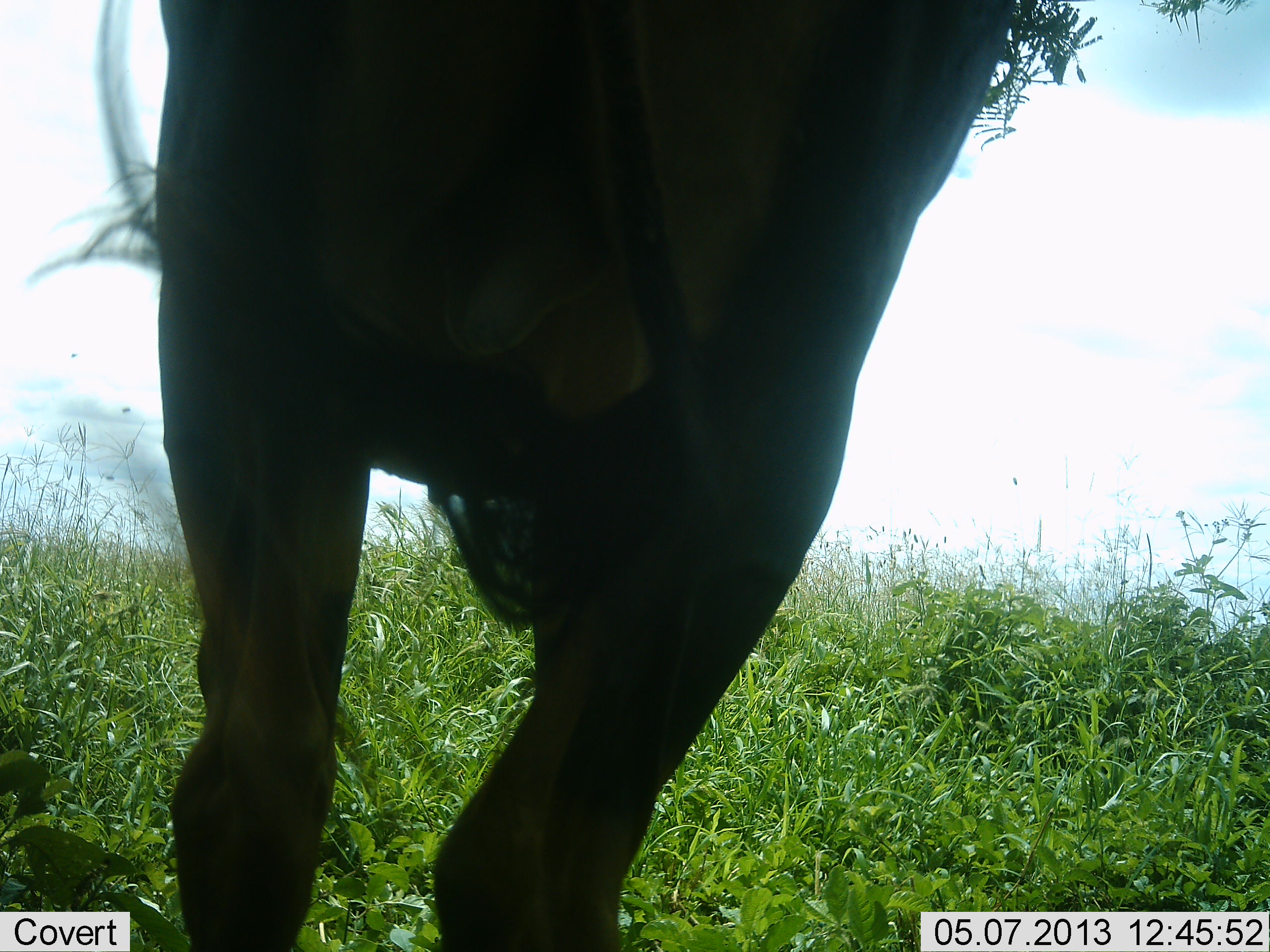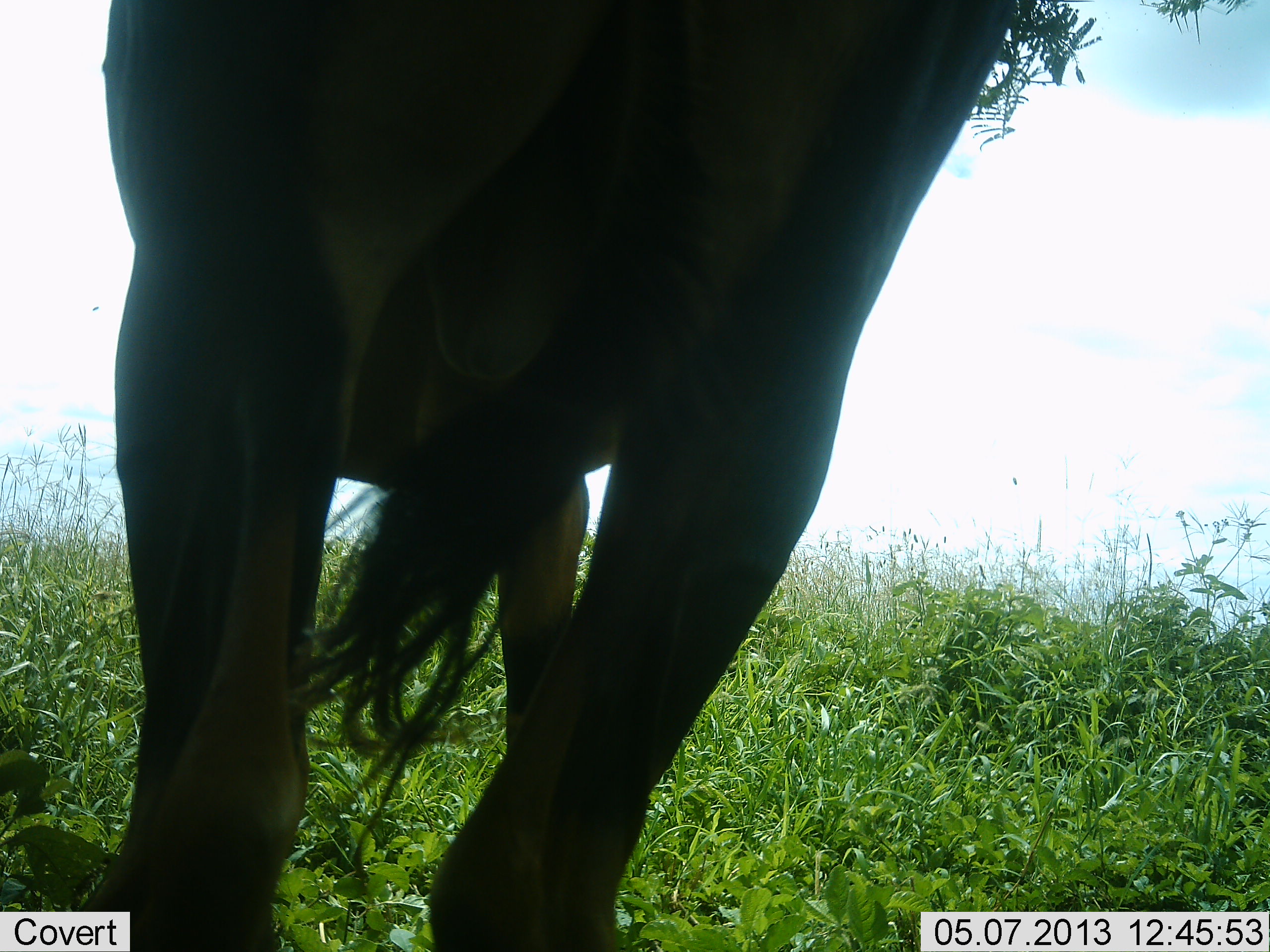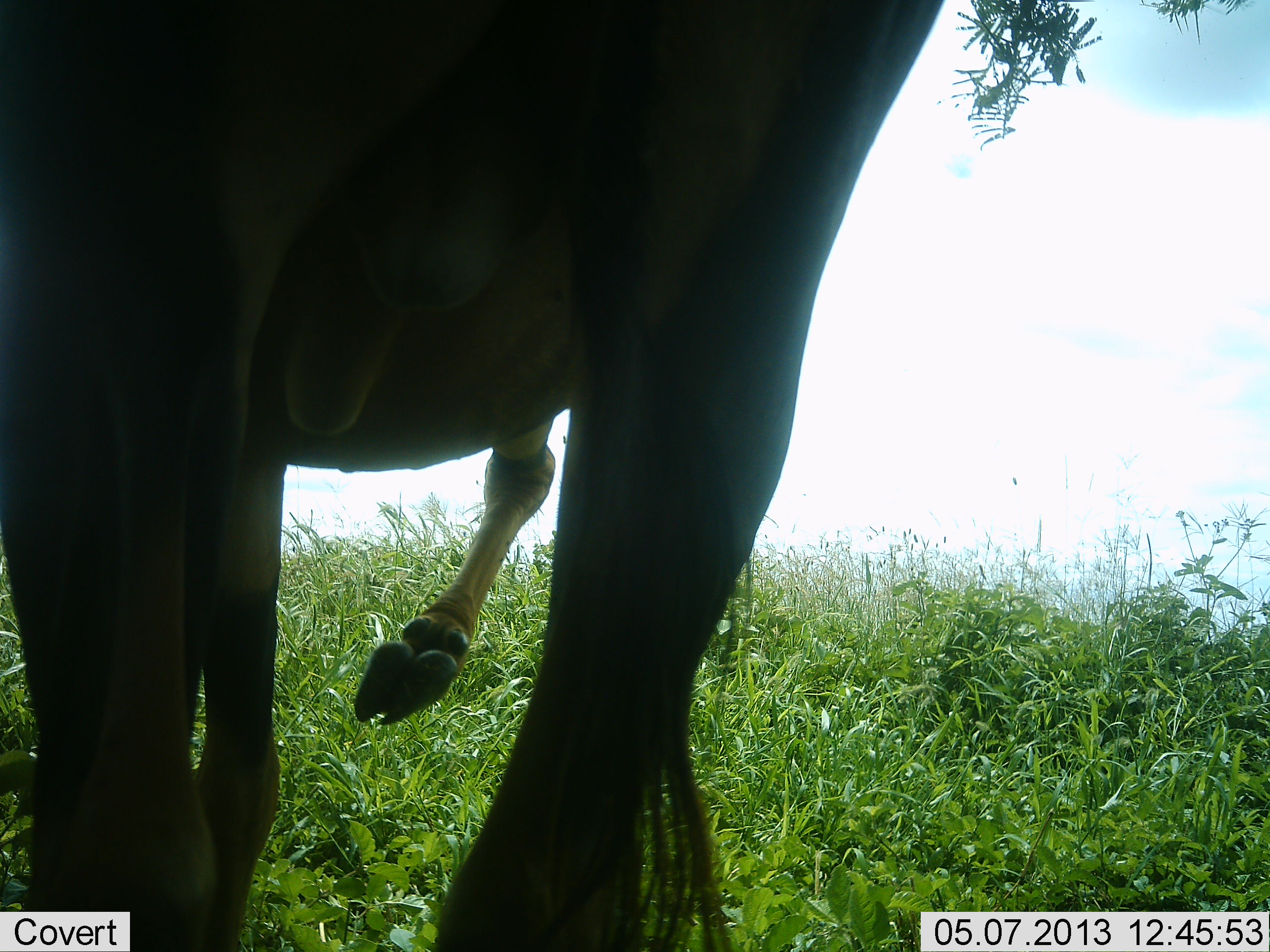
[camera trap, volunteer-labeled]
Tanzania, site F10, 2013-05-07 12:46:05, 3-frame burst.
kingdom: Animalia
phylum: Chordata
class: Mammalia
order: Artiodactyla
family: Bovidae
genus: Connochaetes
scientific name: Connochaetes taurinus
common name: blue wildebeest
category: wildebeest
Wildebeest (blue wildebeest) (Connochaetes taurinus), count 1. Behavior (volunteer vote fractions): standing 64%, resting 0%, moving 36%, interacting 0%. Young present (vote fraction): 0%. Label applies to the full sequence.